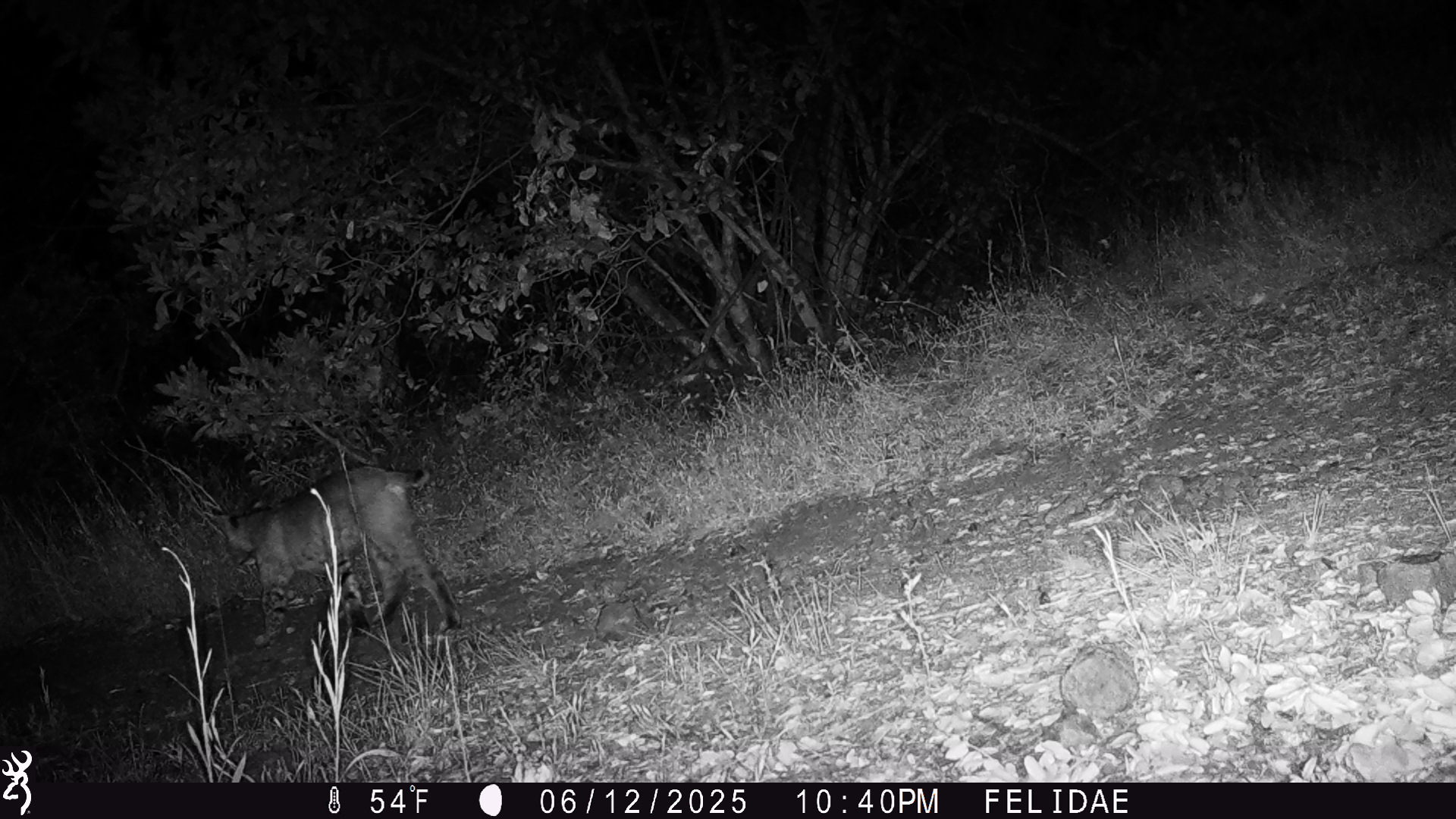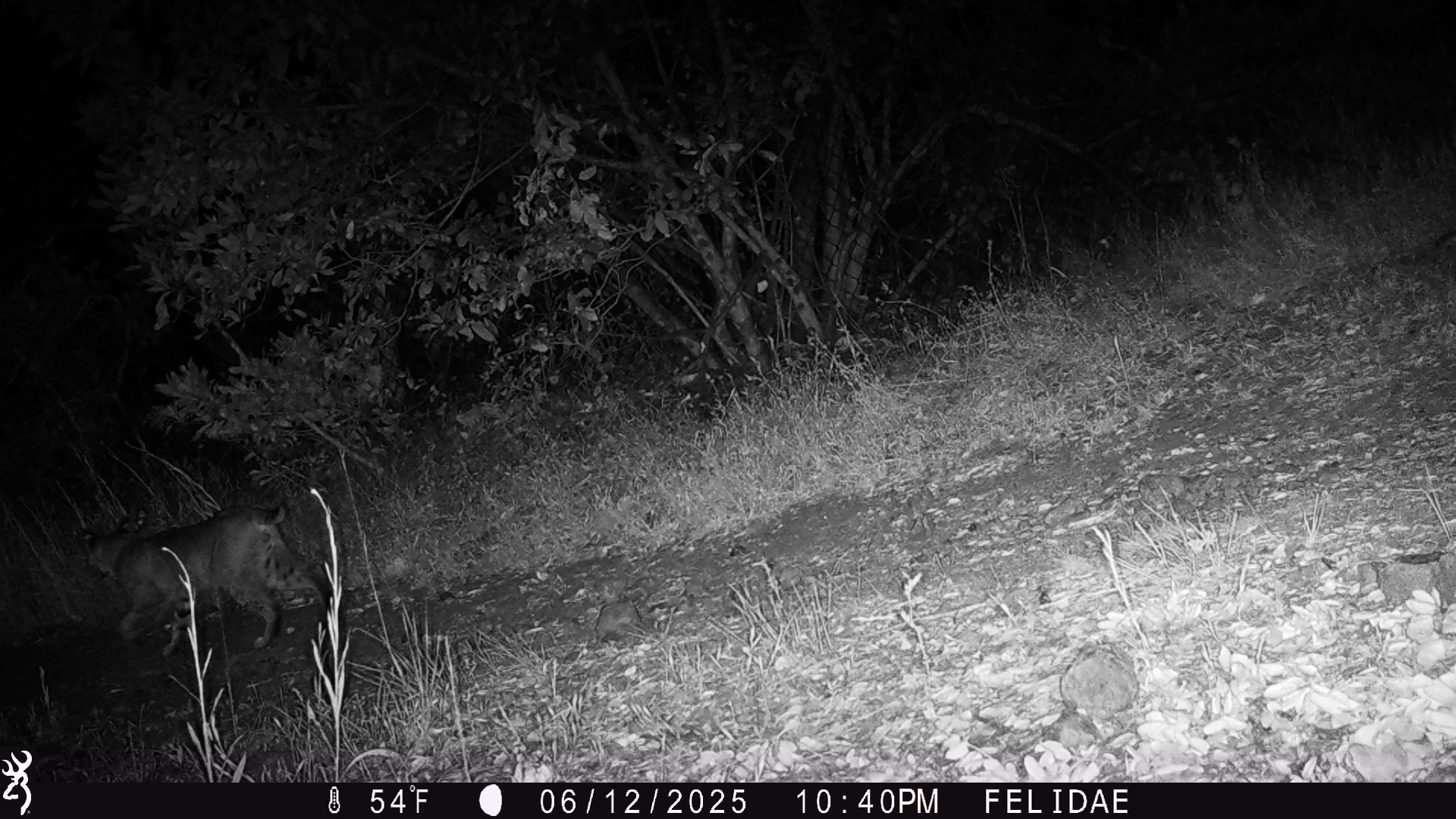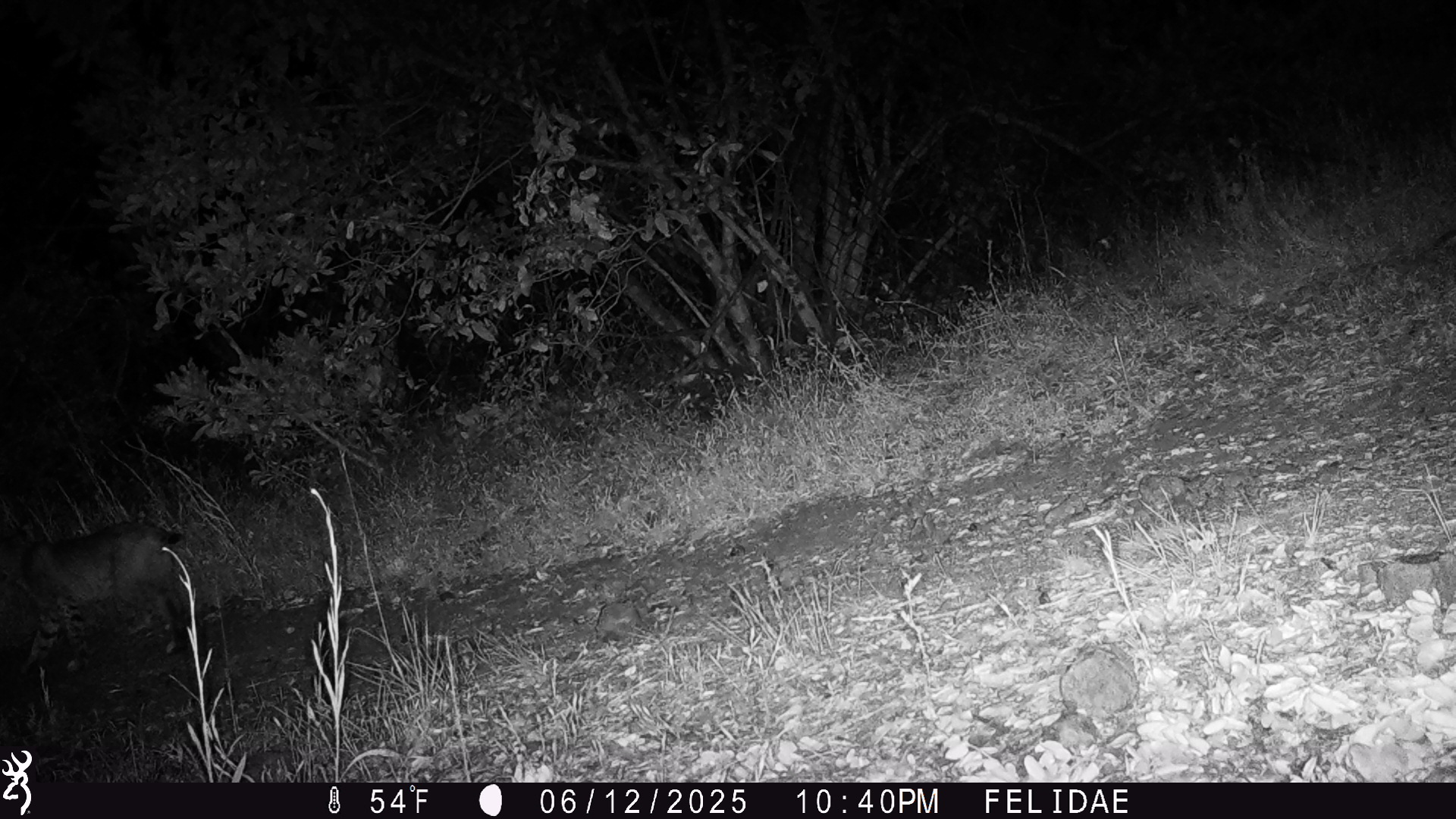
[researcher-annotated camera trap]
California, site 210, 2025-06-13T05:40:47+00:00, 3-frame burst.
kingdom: Animalia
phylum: Chordata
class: Mammalia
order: Carnivora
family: Felidae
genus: Lynx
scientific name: Lynx rufus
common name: bobcat